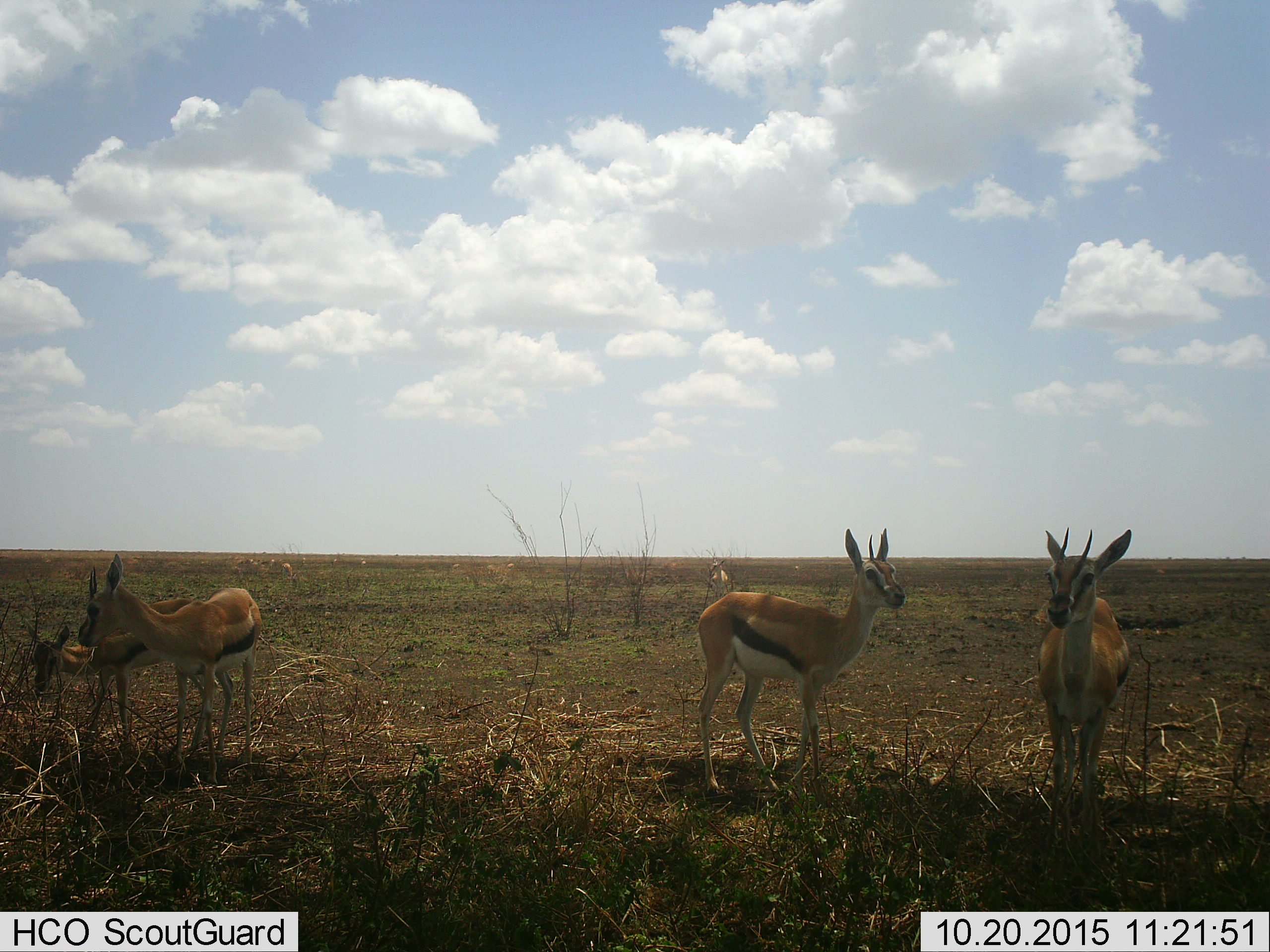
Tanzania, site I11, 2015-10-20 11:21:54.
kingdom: Animalia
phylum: Chordata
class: Mammalia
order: Artiodactyla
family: Bovidae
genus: Eudorcas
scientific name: Eudorcas thomsonii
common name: thomson's gazelle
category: gazellethomsons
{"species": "gazellethomsons (thomson's gazelle) (Eudorcas thomsonii)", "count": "11-50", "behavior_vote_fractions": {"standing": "90%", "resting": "20%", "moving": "30%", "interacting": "10%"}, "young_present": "60%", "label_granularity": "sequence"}